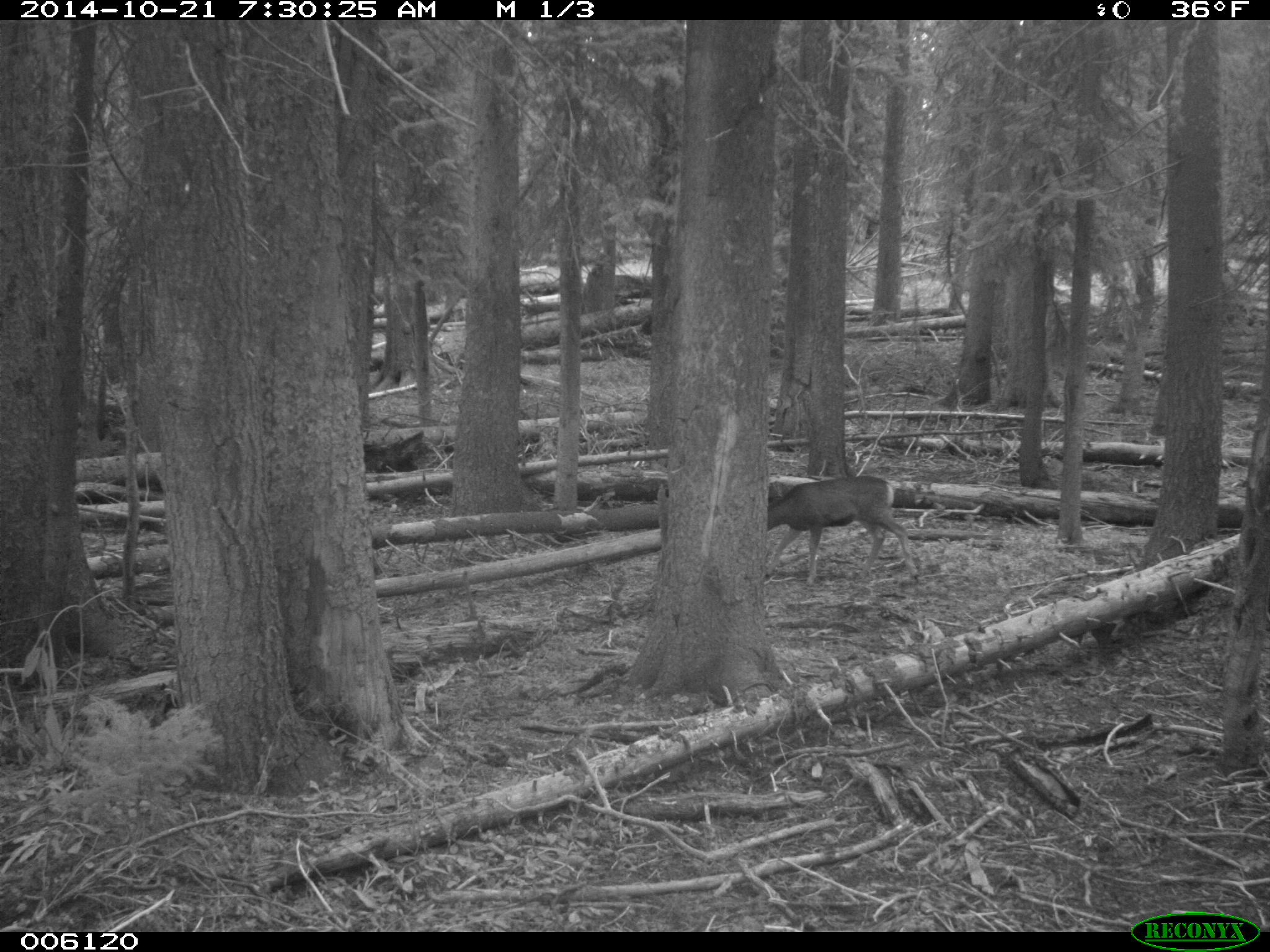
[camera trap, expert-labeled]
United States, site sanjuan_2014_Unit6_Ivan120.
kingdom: Animalia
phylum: Chordata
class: Mammalia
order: Artiodactyla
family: Cervidae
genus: Odocoileus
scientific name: Odocoileus hemionus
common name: mule deer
Odocoileus hemionus (mule deer).